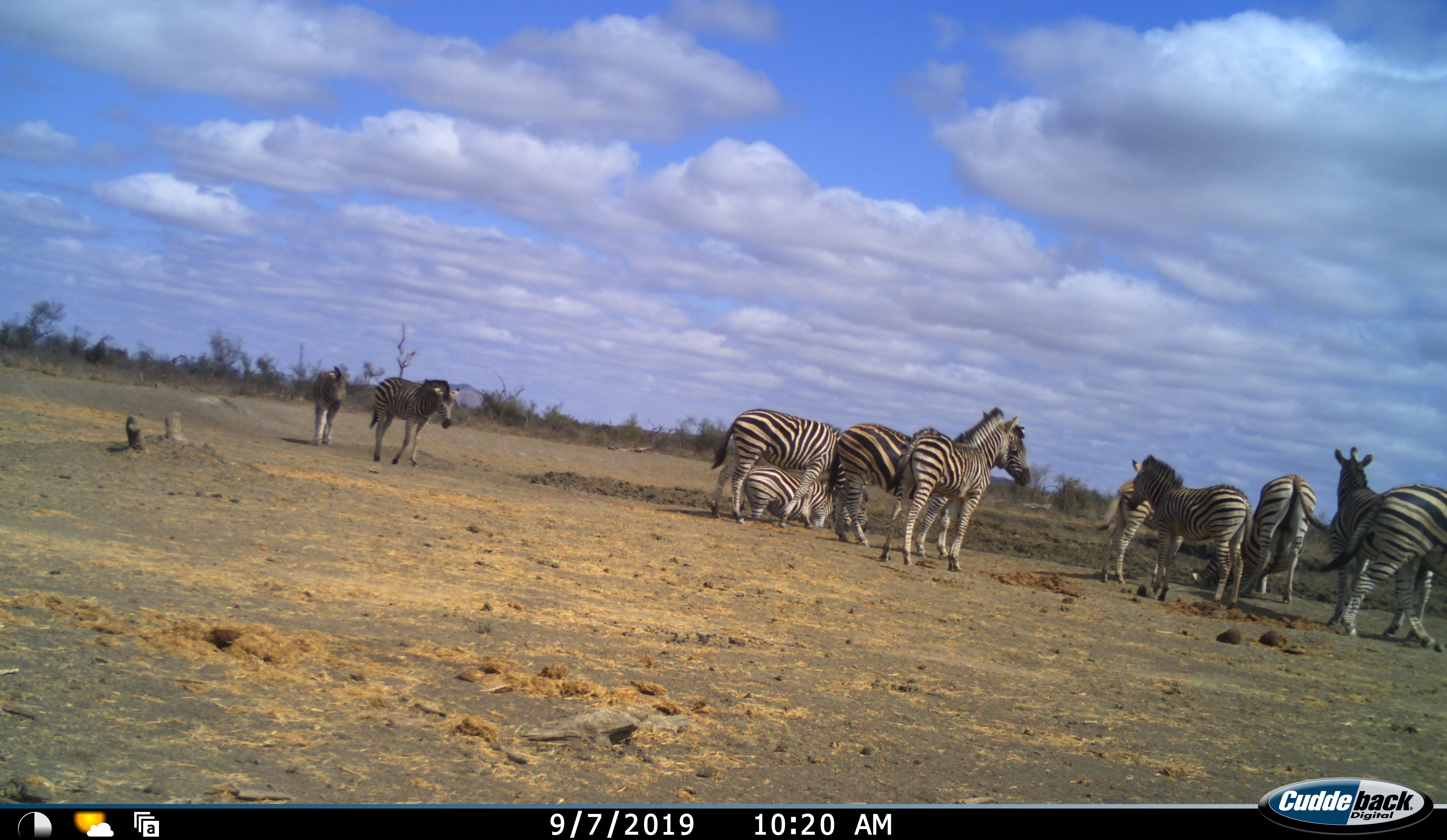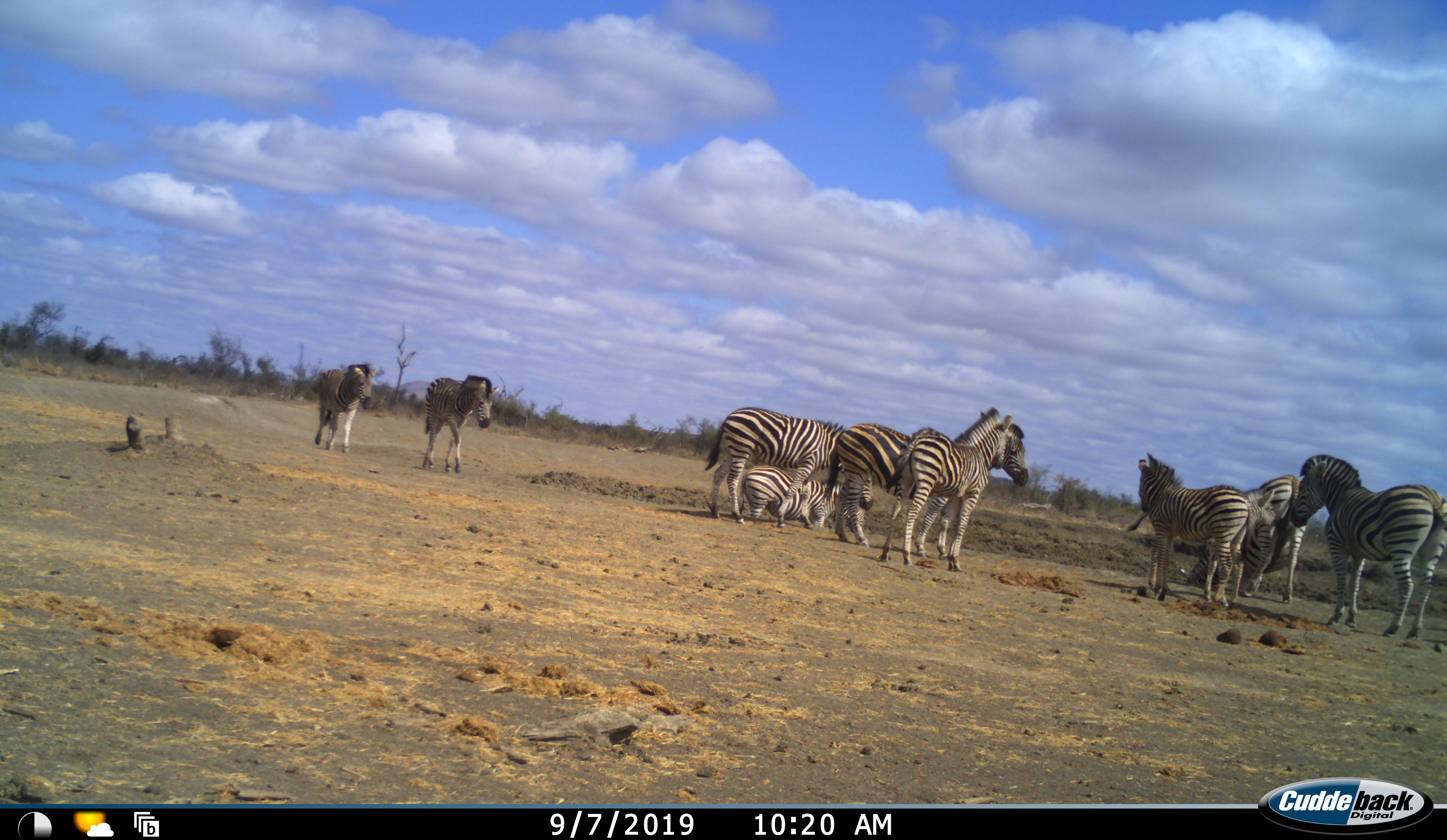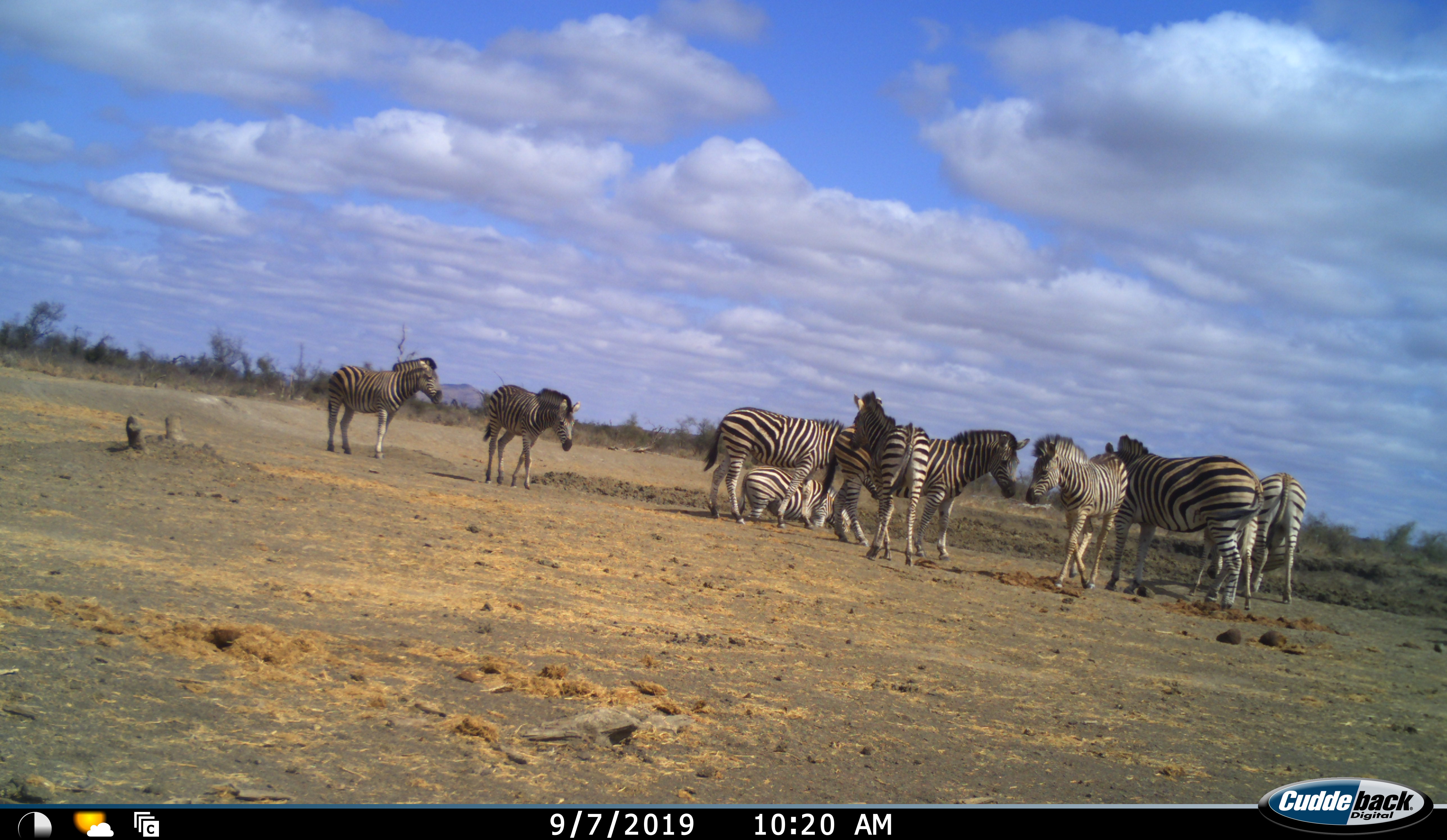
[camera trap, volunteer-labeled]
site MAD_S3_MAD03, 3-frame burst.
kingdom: Animalia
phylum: Chordata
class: Mammalia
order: Perissodactyla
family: Equidae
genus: Equus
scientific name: Equus quagga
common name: plains zebra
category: zebraplains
Zebraplains (plains zebra) (Equus quagga), count 10. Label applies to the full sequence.